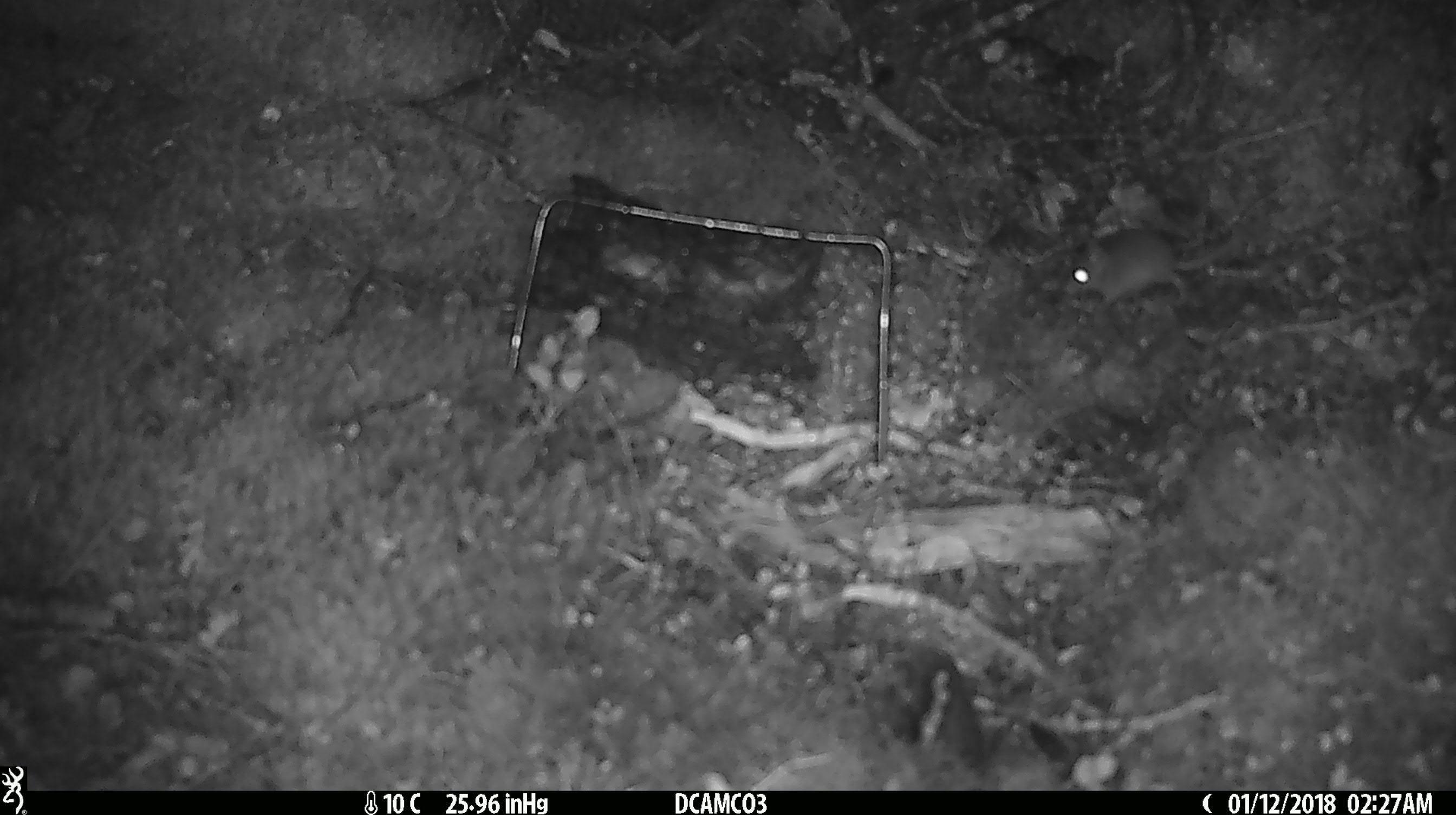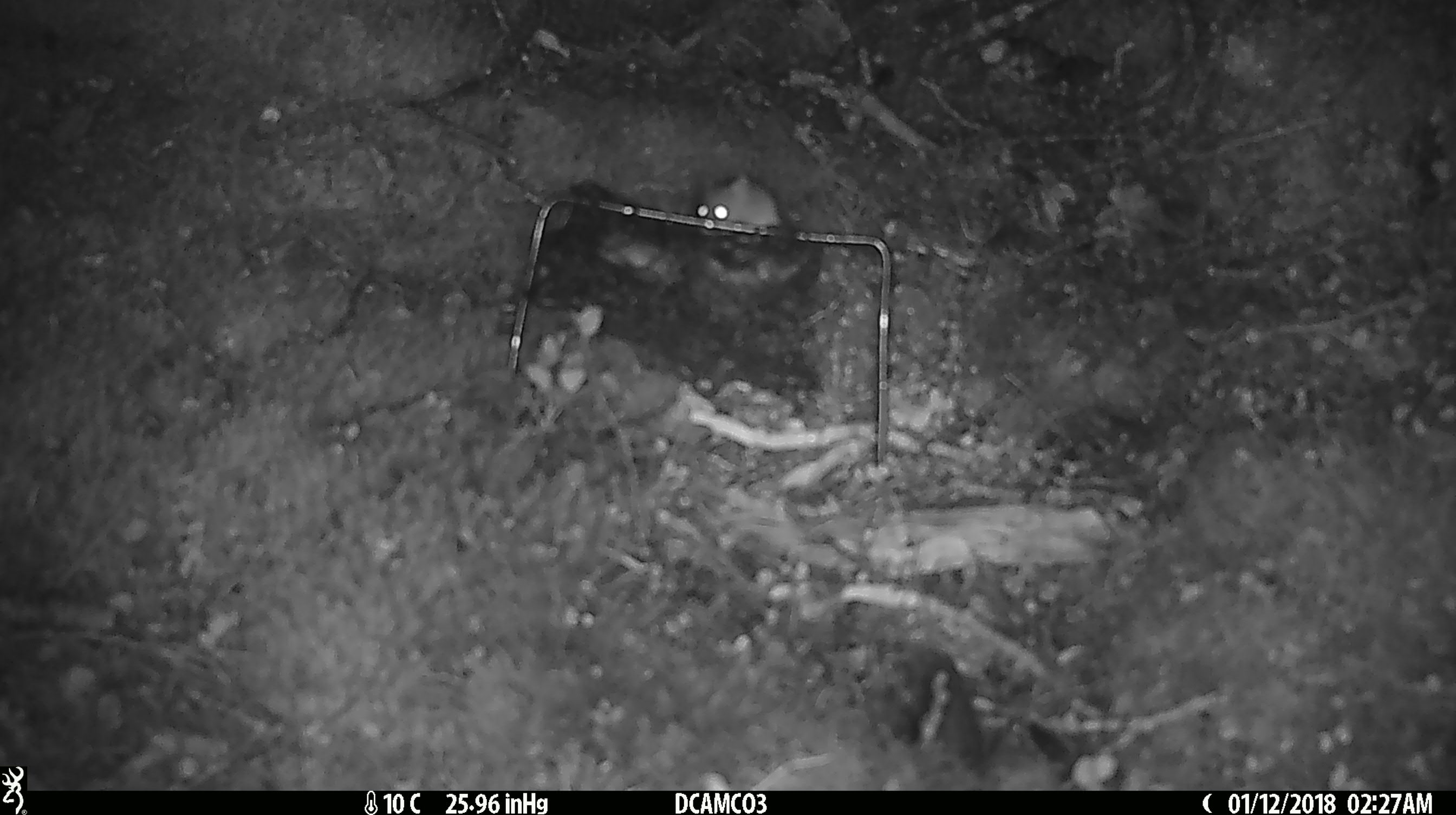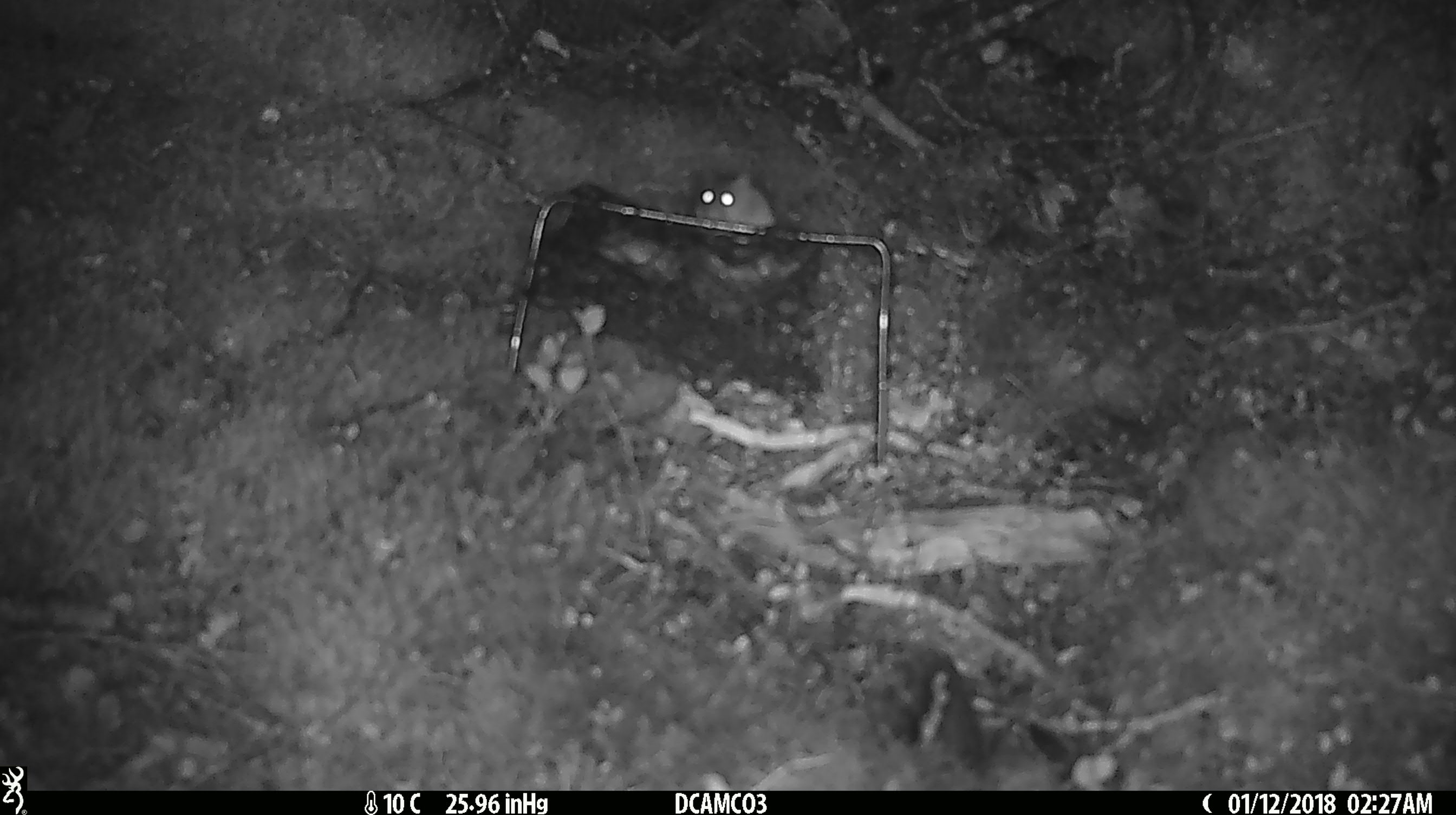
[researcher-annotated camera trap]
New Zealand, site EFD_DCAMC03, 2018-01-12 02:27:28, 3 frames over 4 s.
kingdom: Animalia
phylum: Chordata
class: Mammalia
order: Rodentia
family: Muridae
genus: Mus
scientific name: Mus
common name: mouse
Mouse (Mus).